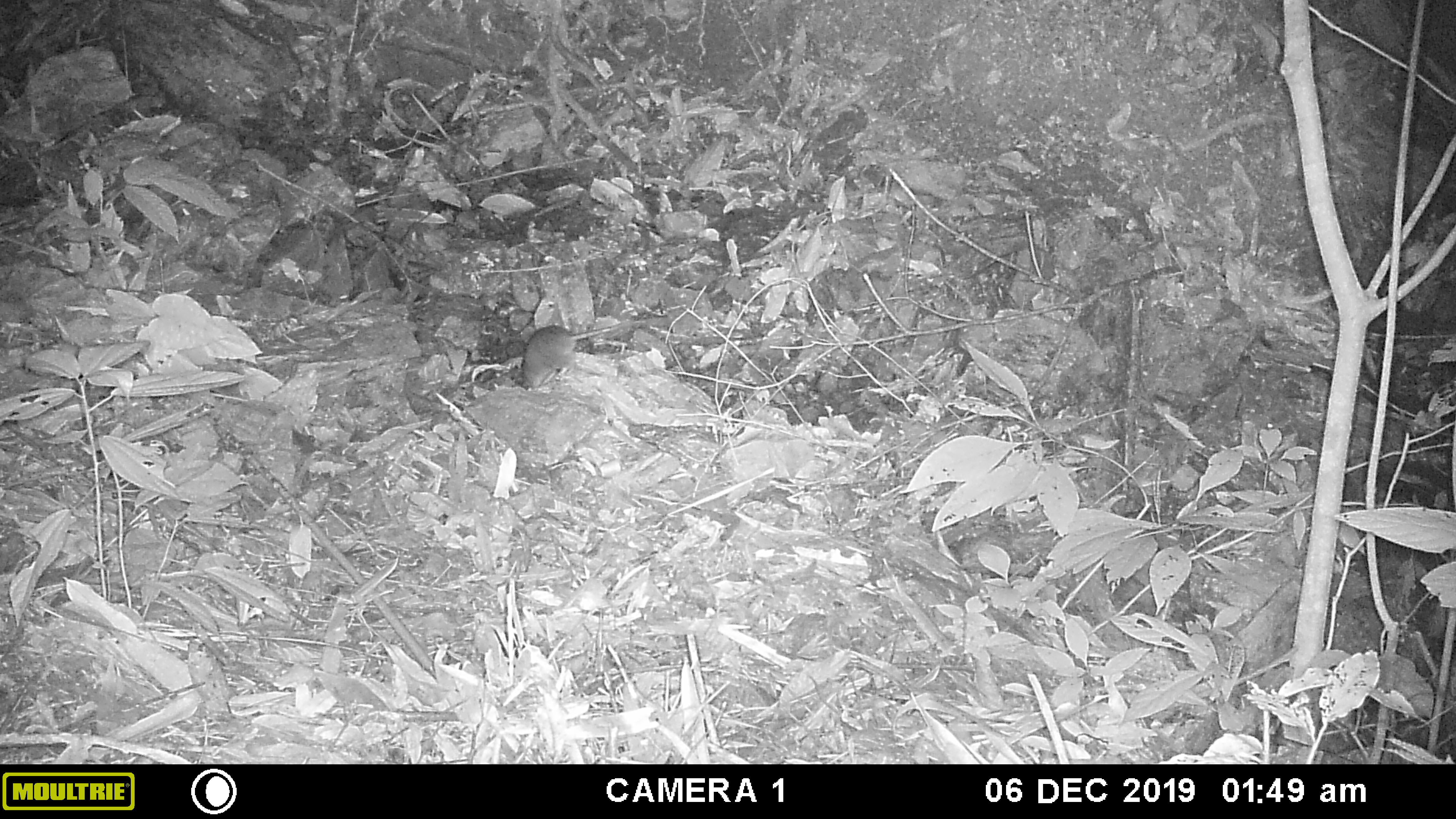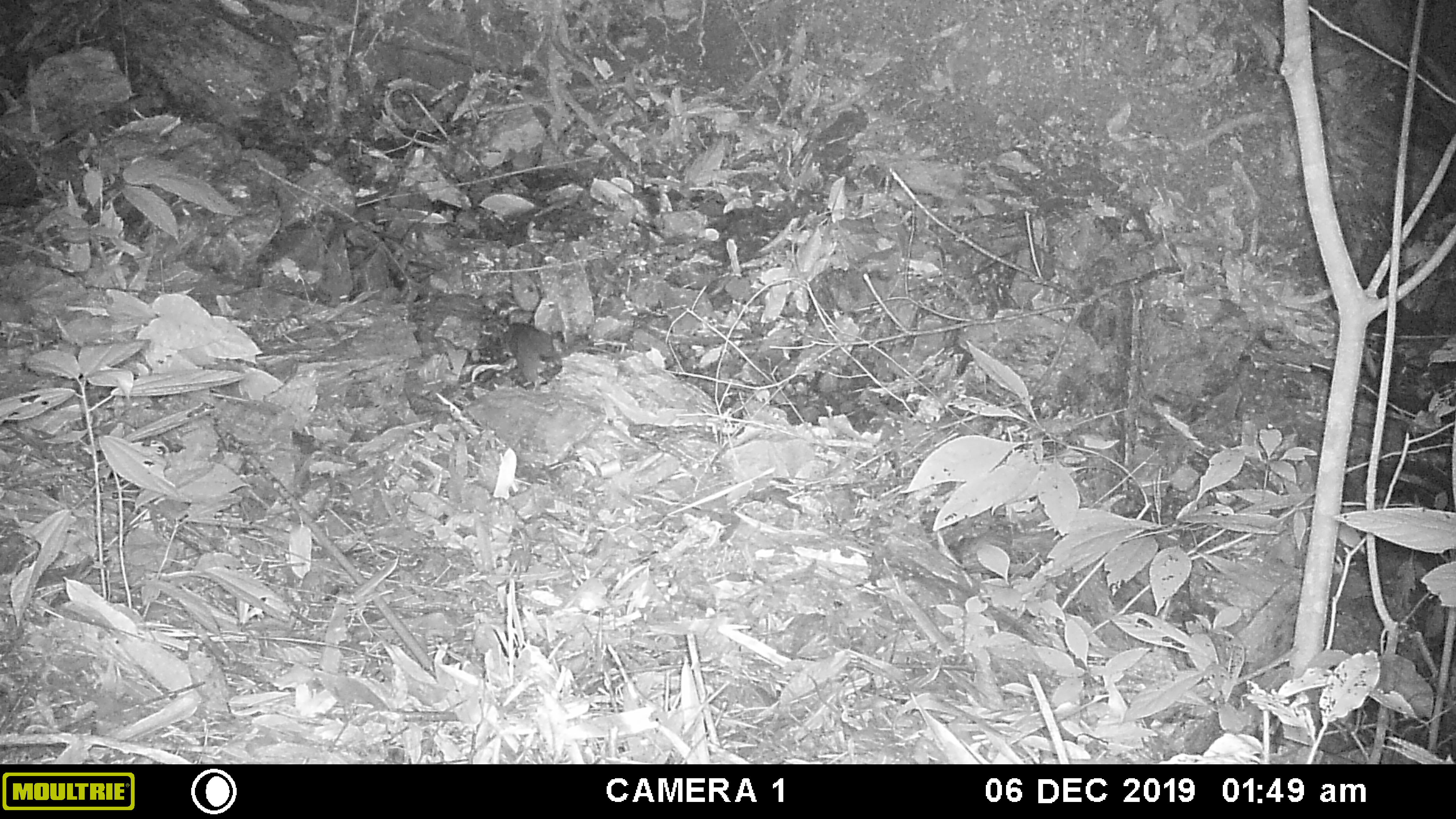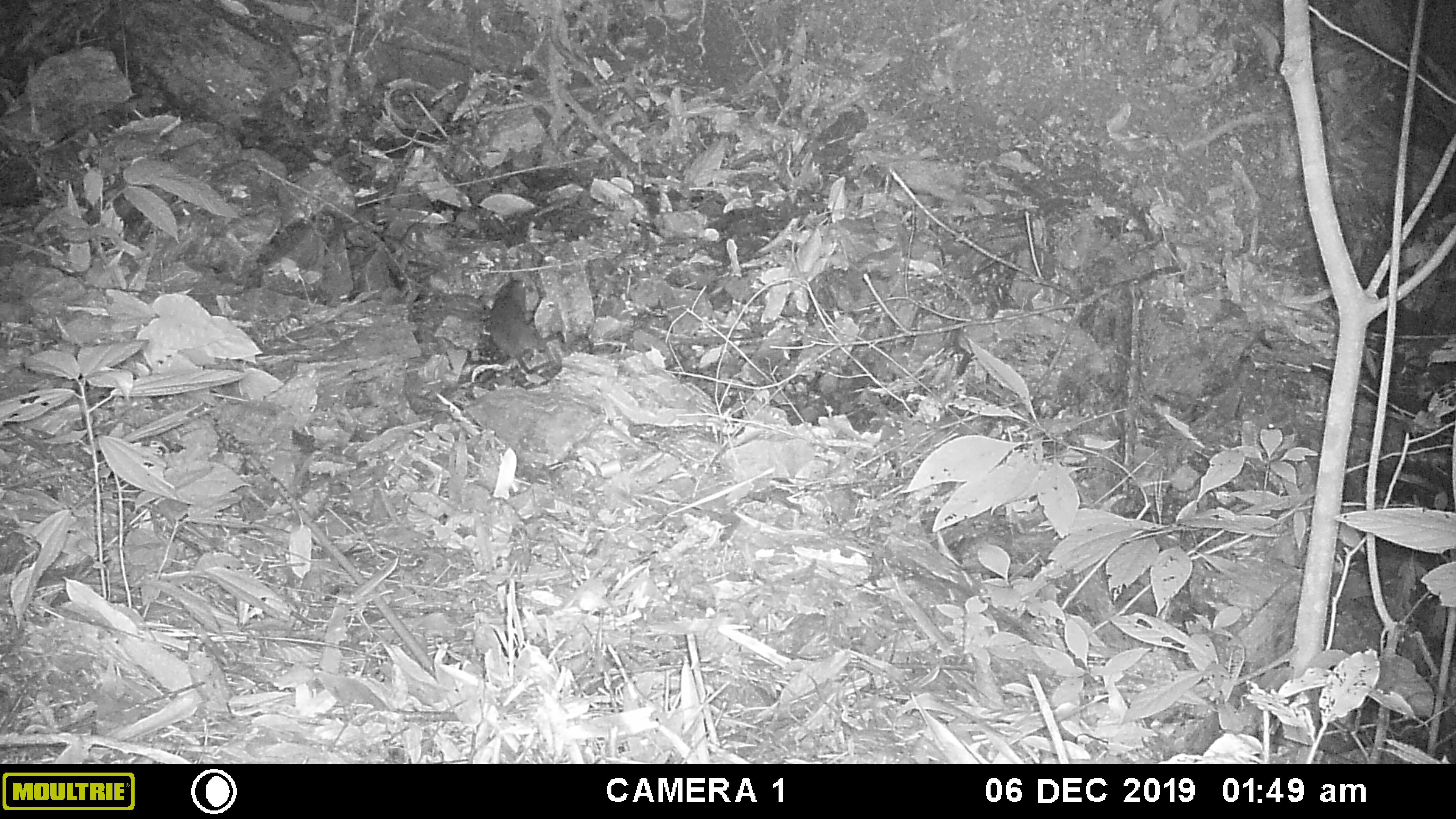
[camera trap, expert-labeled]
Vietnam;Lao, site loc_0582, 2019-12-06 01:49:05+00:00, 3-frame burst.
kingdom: Animalia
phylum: Chordata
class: Mammalia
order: Rodentia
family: Muridae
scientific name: Muridae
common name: old-world mice and rats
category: unidentified murid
Unidentified murid (old-world mice and rats) (Muridae). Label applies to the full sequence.